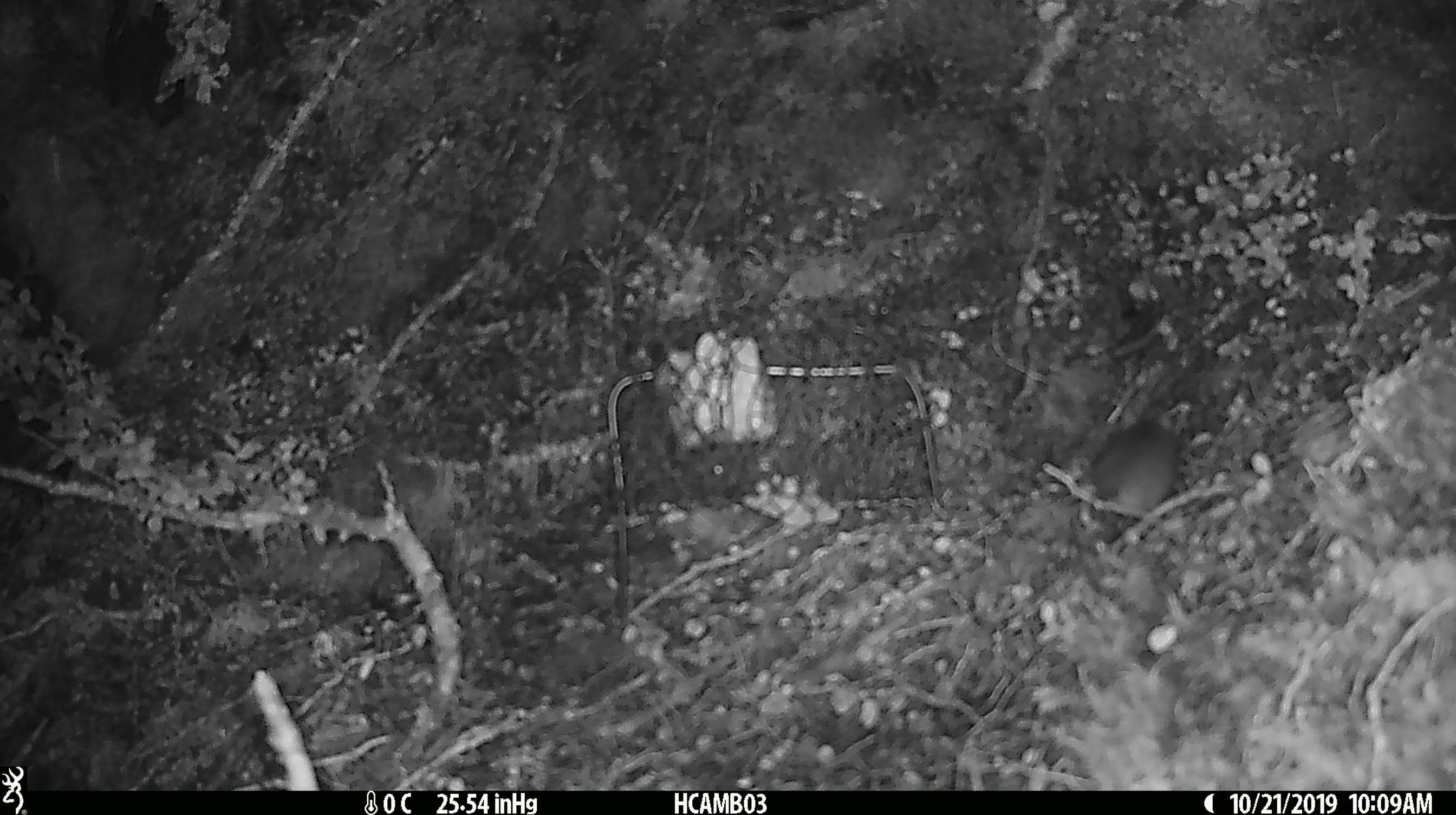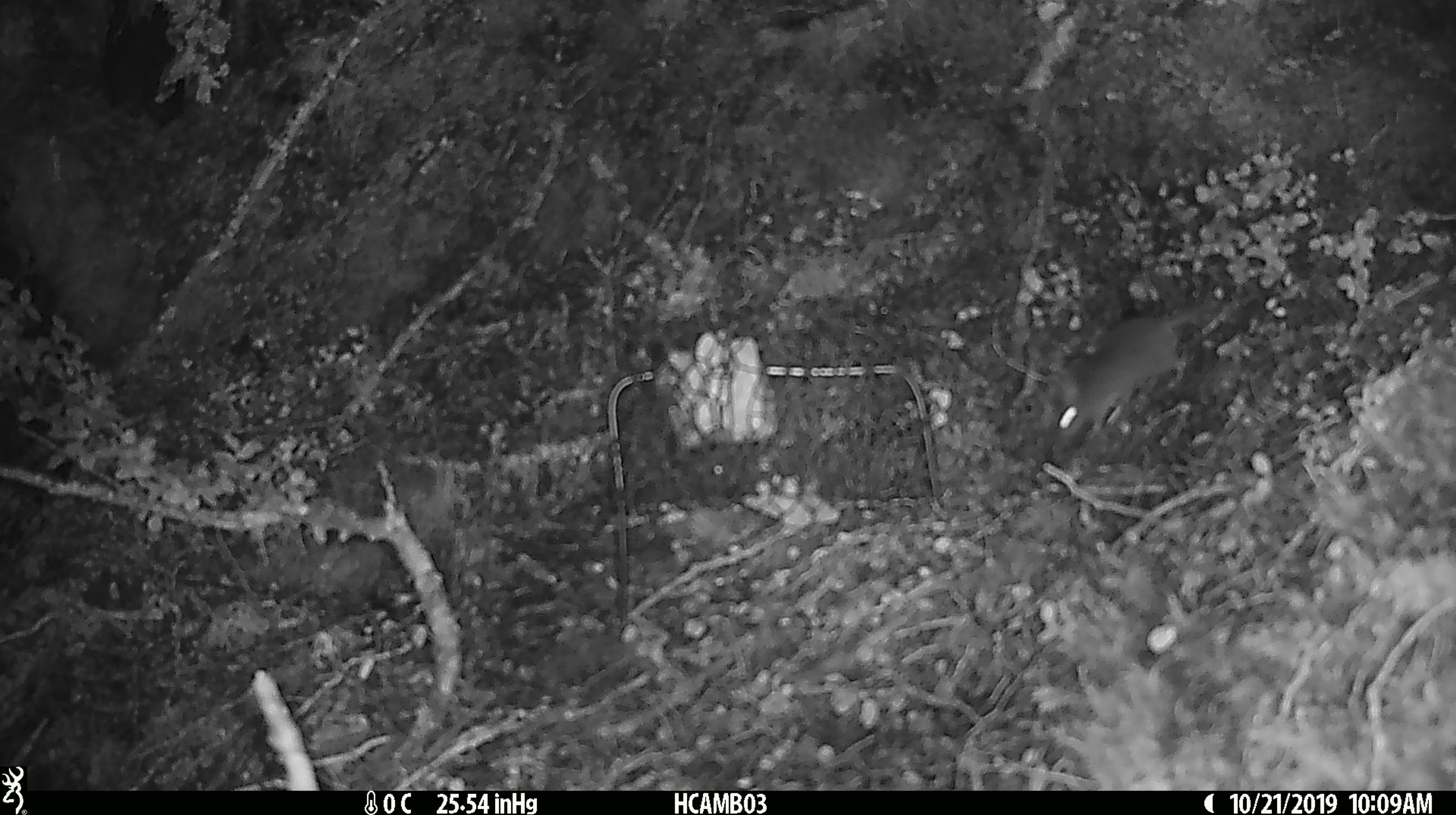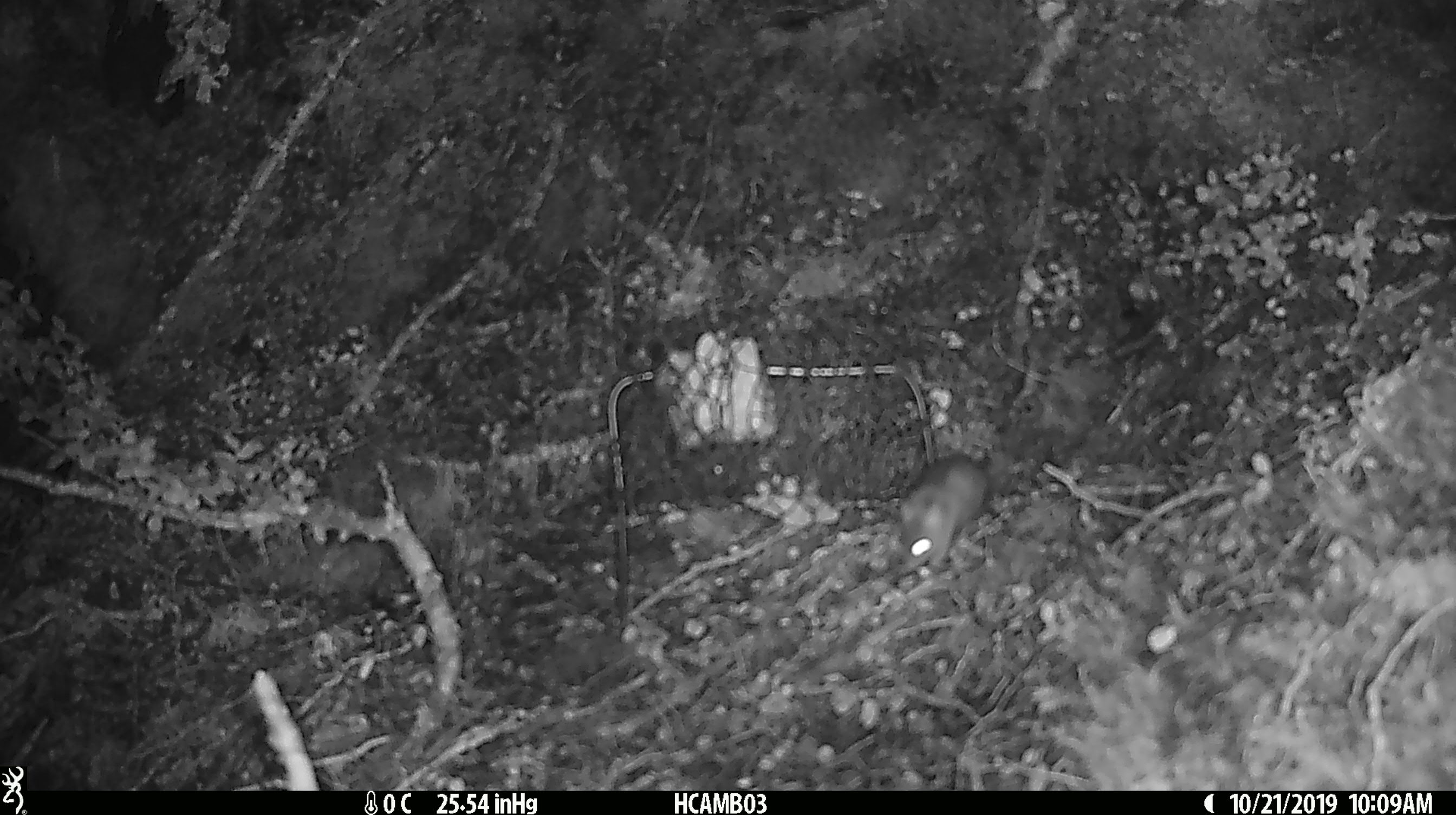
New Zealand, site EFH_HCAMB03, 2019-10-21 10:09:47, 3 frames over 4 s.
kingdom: Animalia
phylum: Chordata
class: Mammalia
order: Rodentia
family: Muridae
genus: Mus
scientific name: Mus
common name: mouse